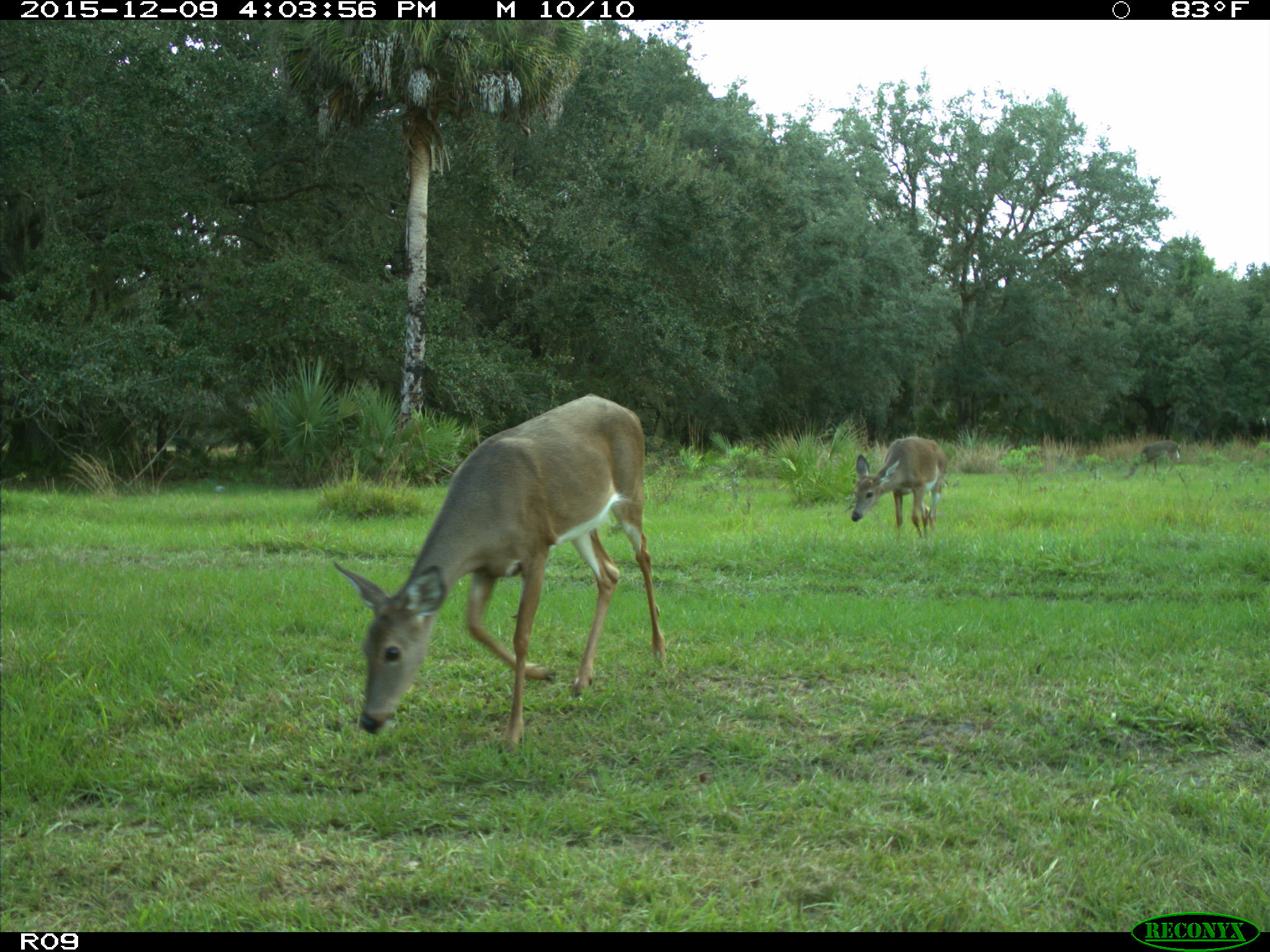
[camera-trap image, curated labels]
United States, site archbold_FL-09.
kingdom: Animalia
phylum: Chordata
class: Mammalia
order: Artiodactyla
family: Cervidae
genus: Odocoileus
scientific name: Odocoileus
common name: deer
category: unidentified deer